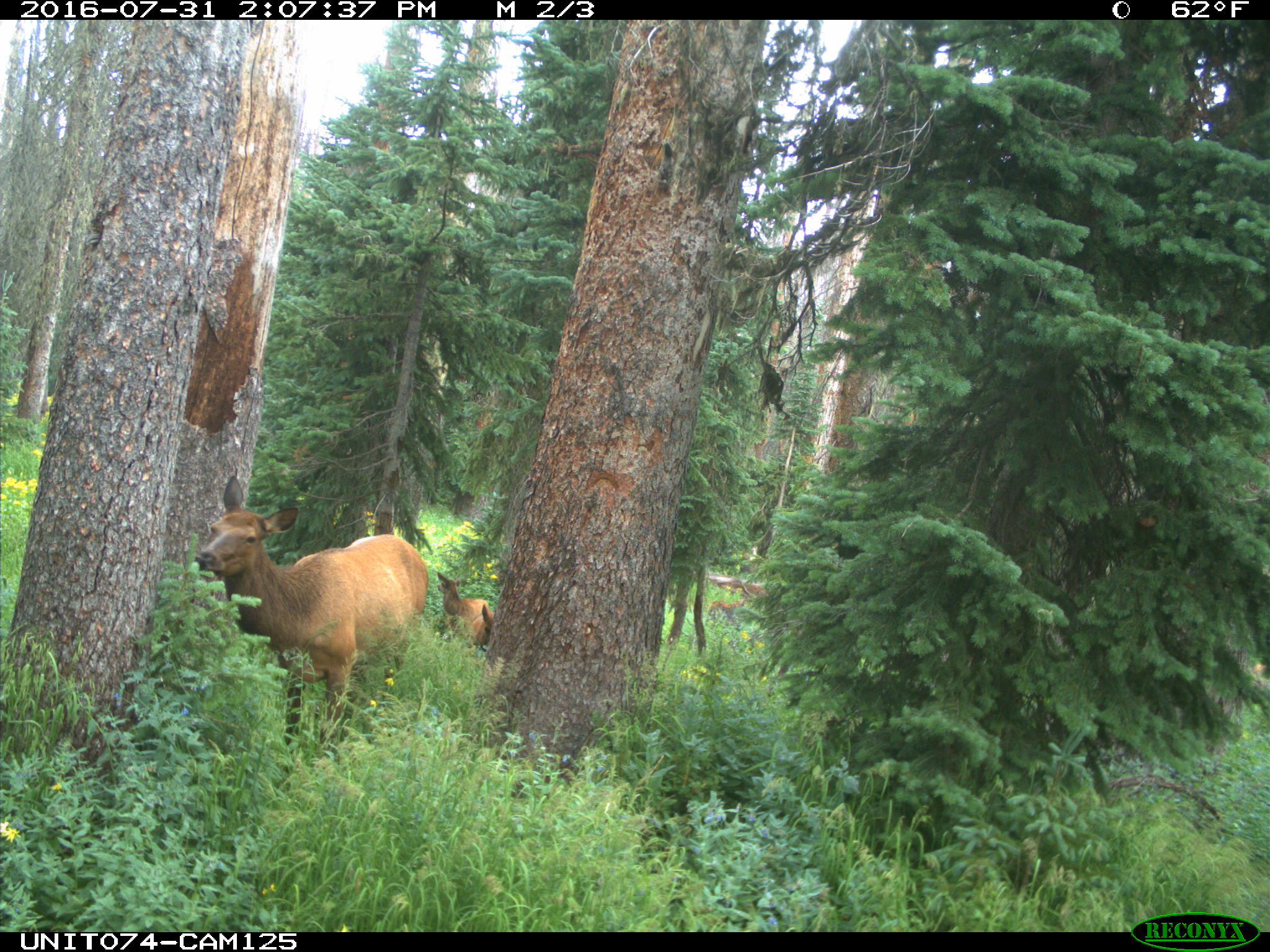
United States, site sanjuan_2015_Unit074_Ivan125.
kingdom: Animalia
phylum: Chordata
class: Mammalia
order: Artiodactyla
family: Cervidae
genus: Cervus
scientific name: Cervus elaphus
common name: red deer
Cervus elaphus (red deer).